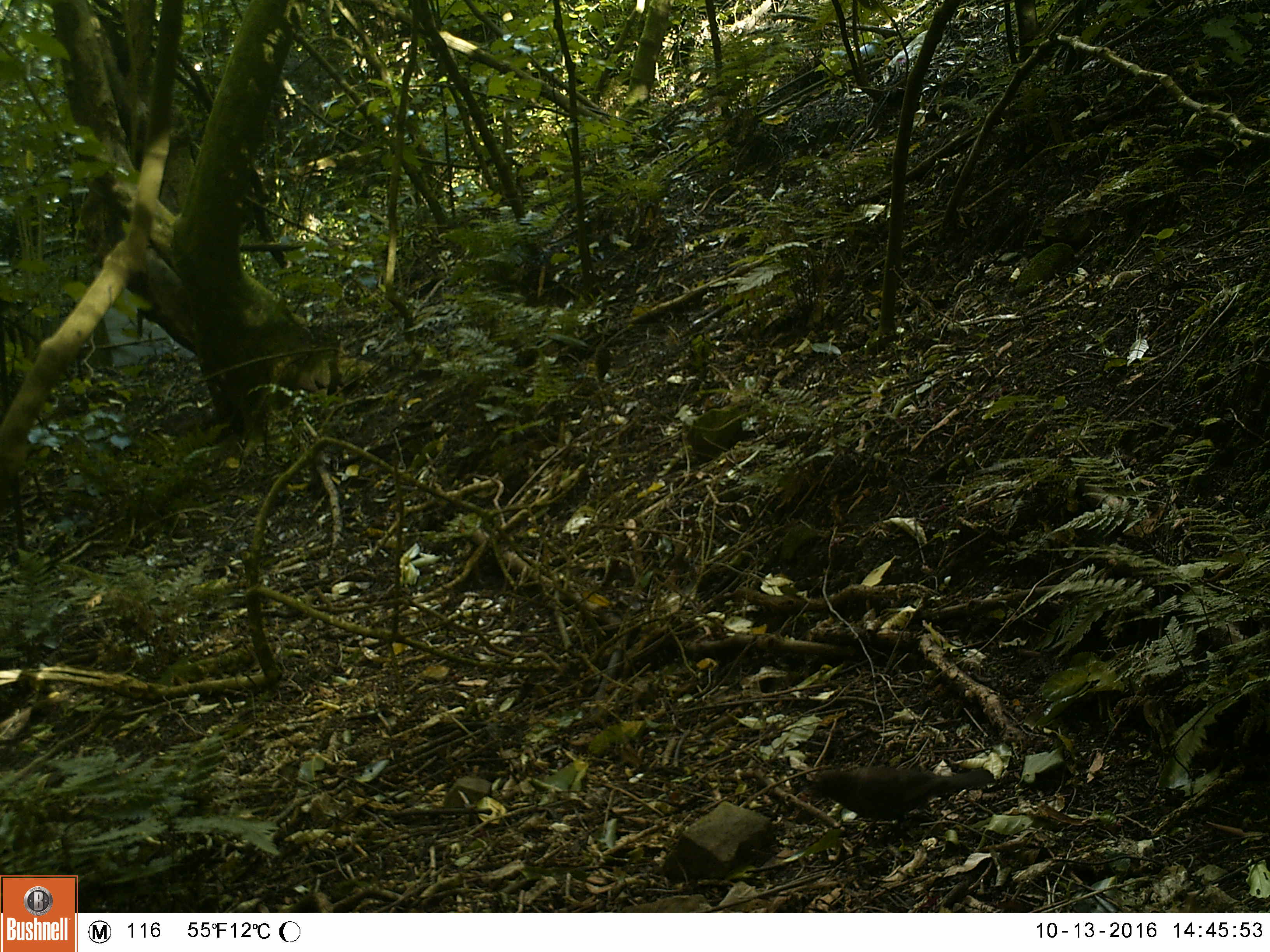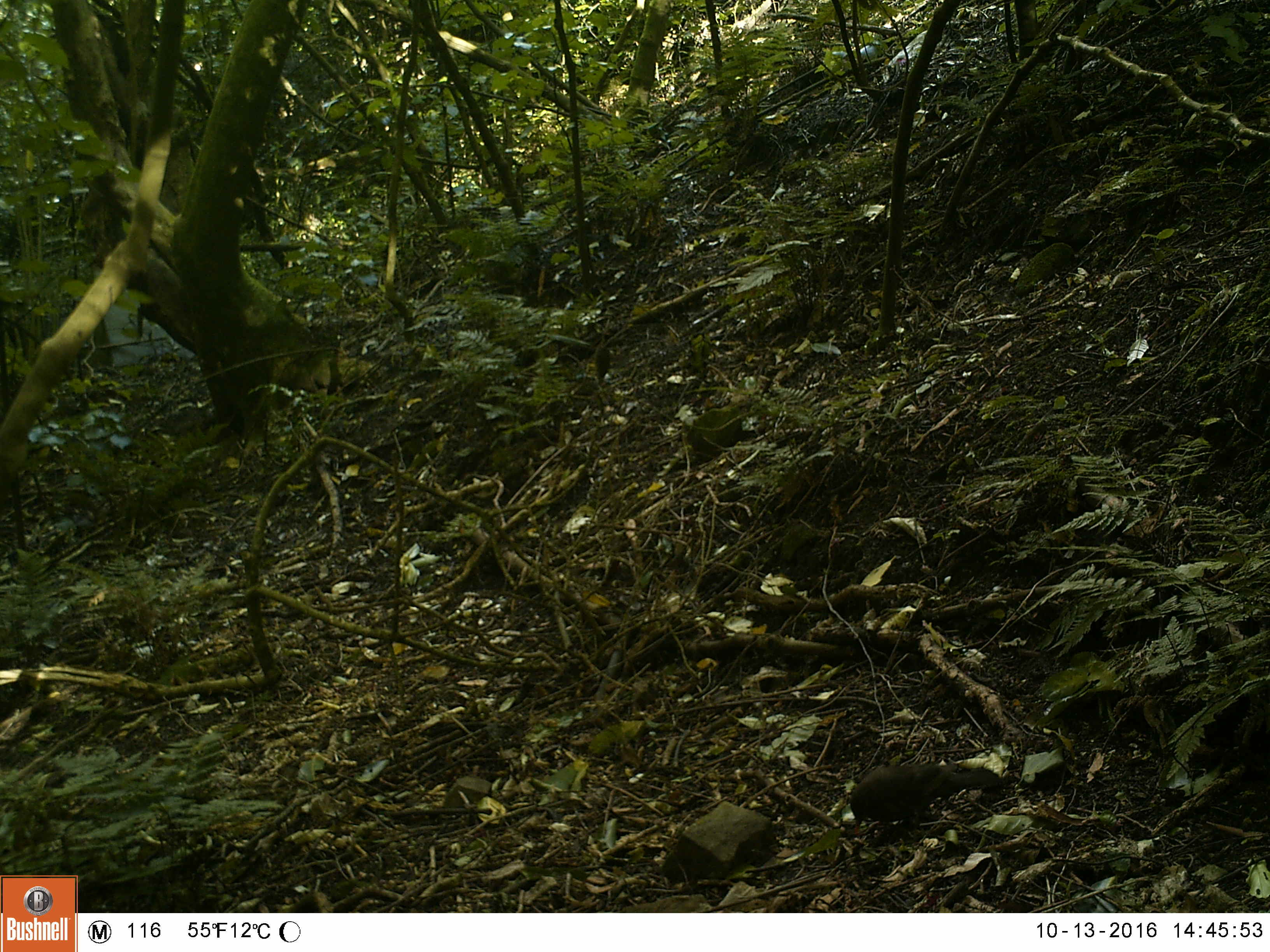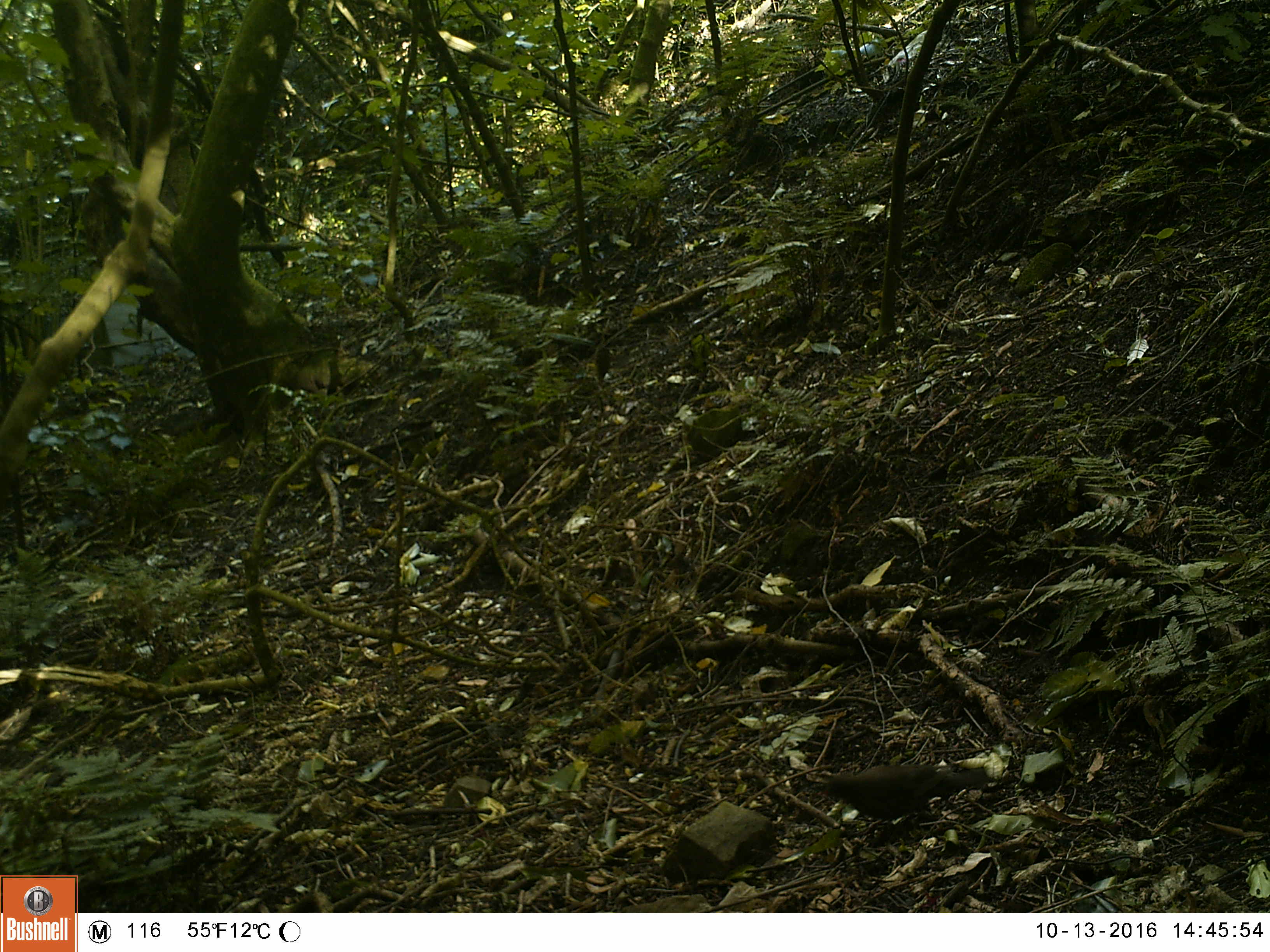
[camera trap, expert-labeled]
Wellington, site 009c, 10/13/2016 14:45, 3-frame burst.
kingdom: Animalia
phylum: Chordata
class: Aves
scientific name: Aves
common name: bird